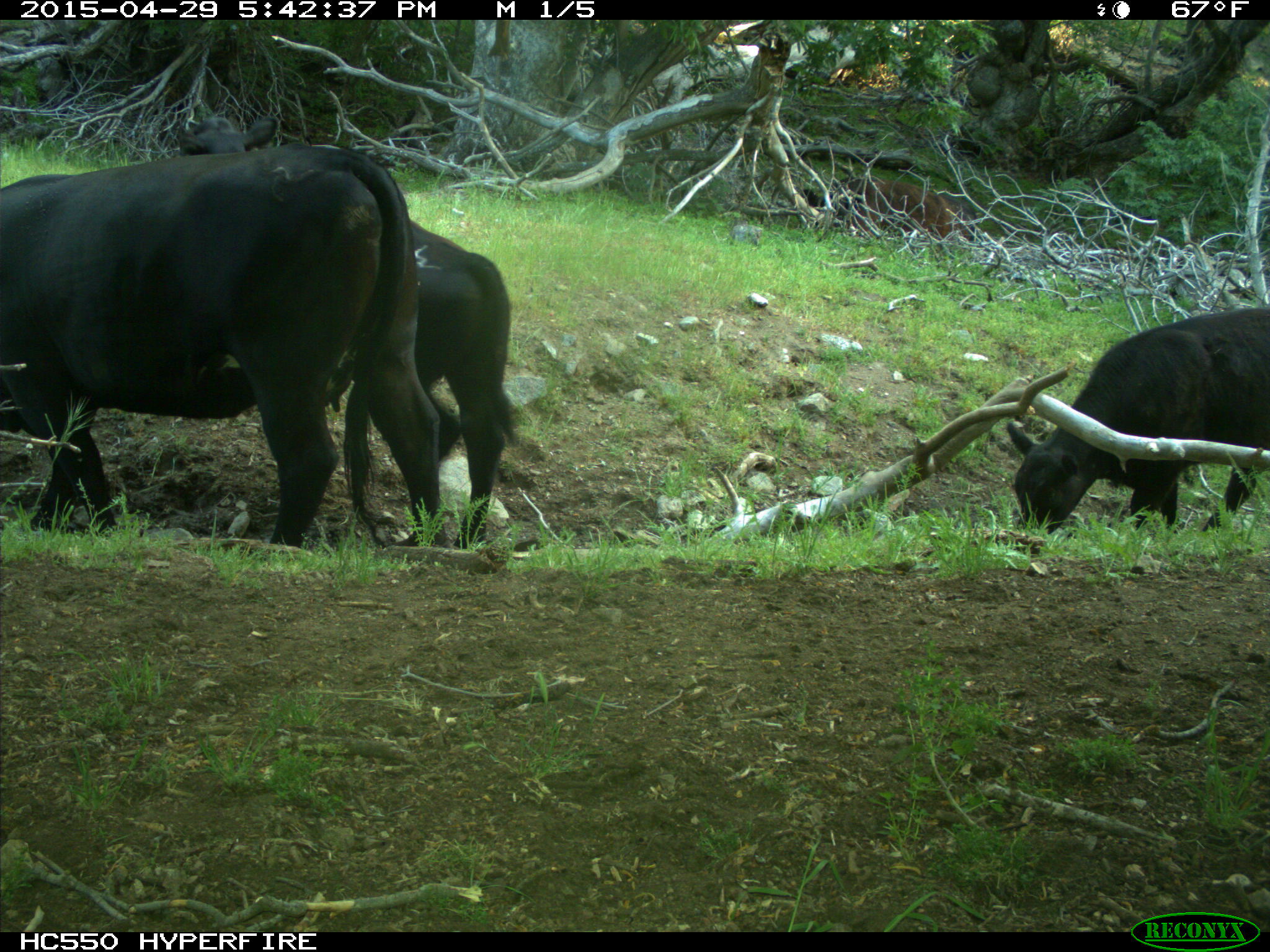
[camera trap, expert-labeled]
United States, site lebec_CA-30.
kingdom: Animalia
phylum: Chordata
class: Mammalia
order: Artiodactyla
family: Bovidae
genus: Bos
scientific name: Bos taurus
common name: domestic cow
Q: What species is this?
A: Bos taurus (domestic cow).